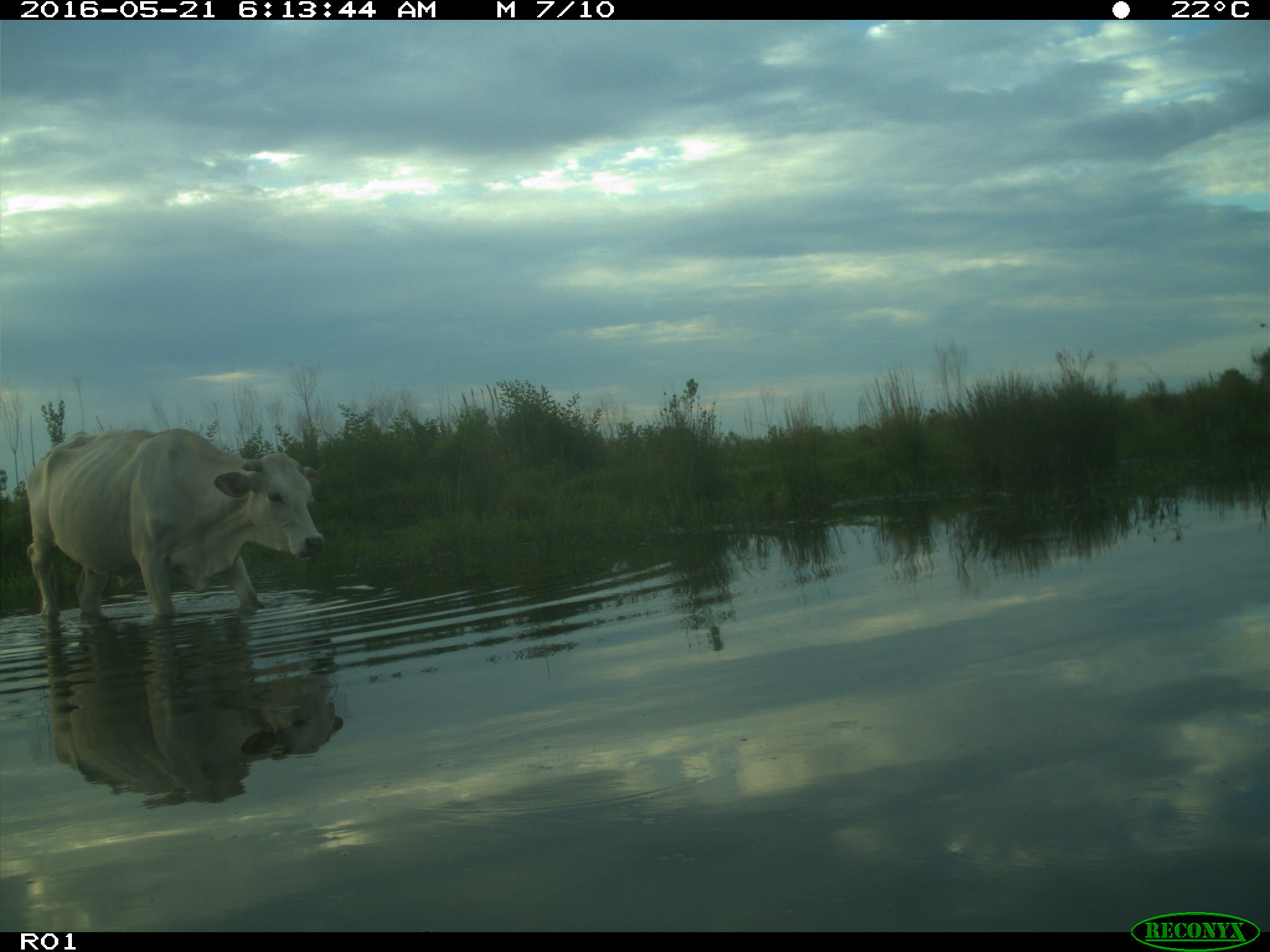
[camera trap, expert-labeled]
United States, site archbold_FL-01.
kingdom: Animalia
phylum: Chordata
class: Mammalia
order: Artiodactyla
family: Bovidae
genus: Bos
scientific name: Bos taurus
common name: domestic cow